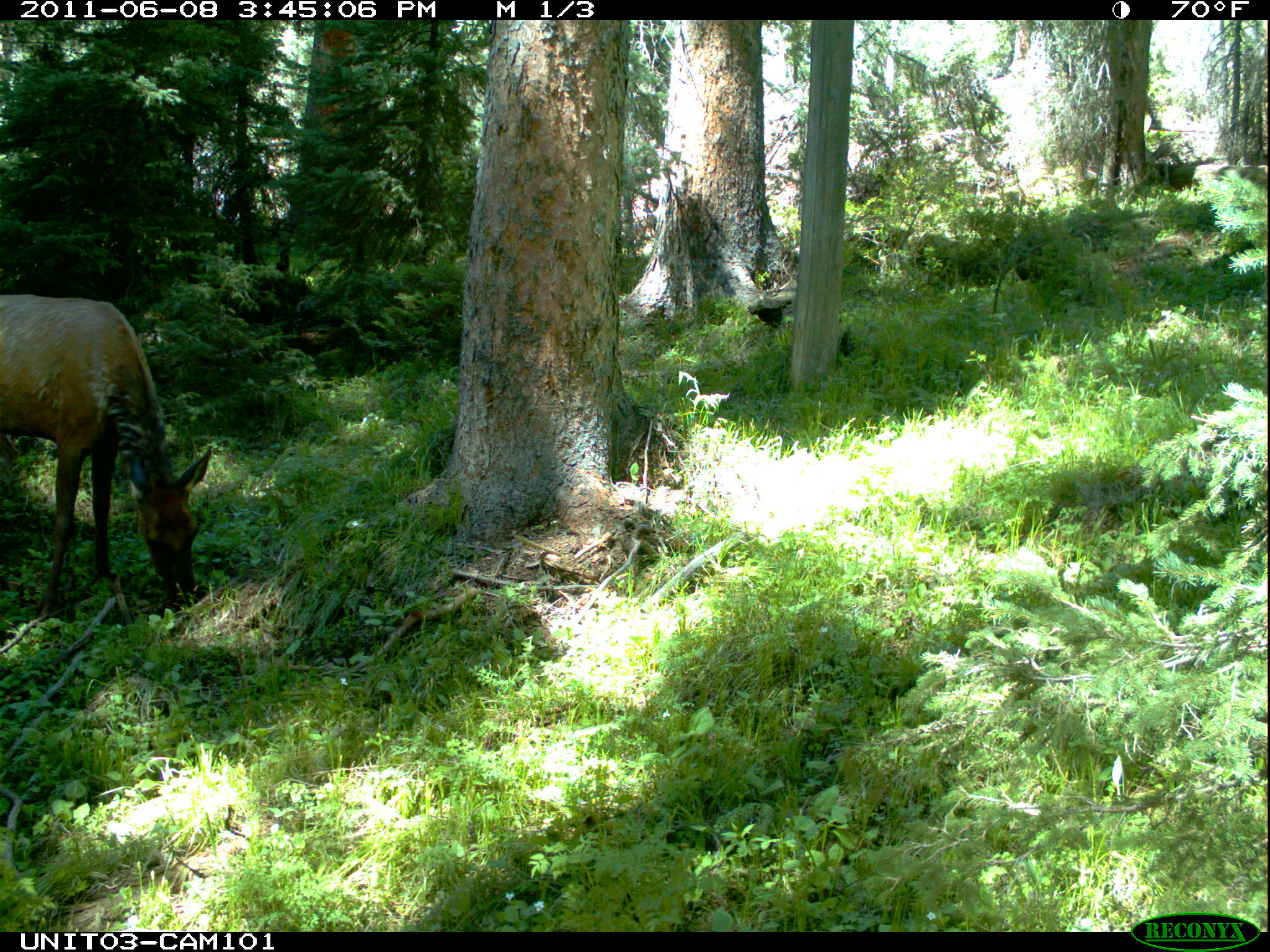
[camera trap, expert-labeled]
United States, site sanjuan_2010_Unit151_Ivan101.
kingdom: Animalia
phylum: Chordata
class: Mammalia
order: Artiodactyla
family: Cervidae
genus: Cervus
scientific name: Cervus elaphus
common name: red deer